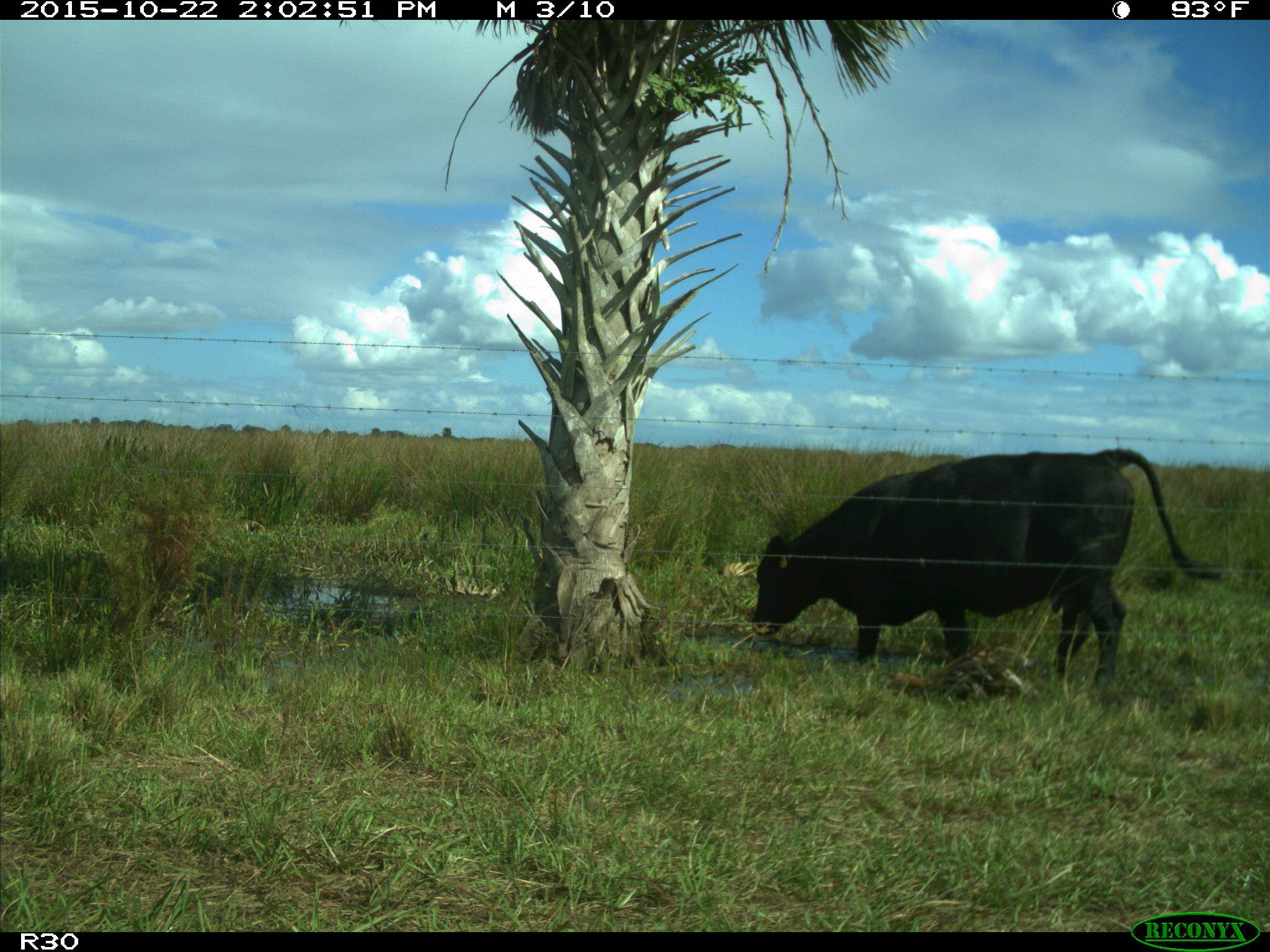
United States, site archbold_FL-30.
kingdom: Animalia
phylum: Chordata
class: Mammalia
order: Artiodactyla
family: Bovidae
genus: Bos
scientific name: Bos taurus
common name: domestic cow